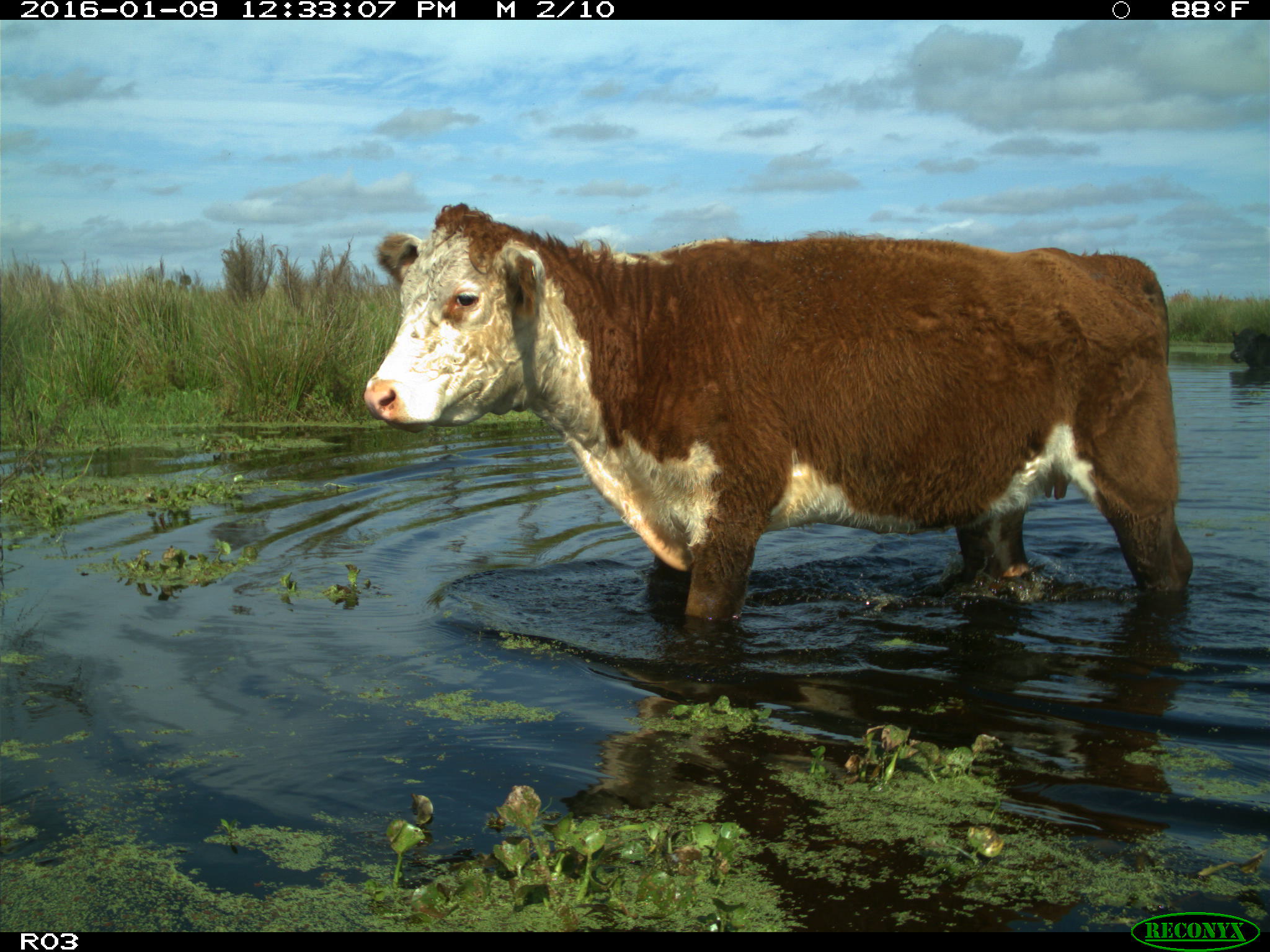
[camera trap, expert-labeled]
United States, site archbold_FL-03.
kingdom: Animalia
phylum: Chordata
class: Mammalia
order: Artiodactyla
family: Bovidae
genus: Bos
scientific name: Bos taurus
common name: domestic cow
Bos taurus (domestic cow).